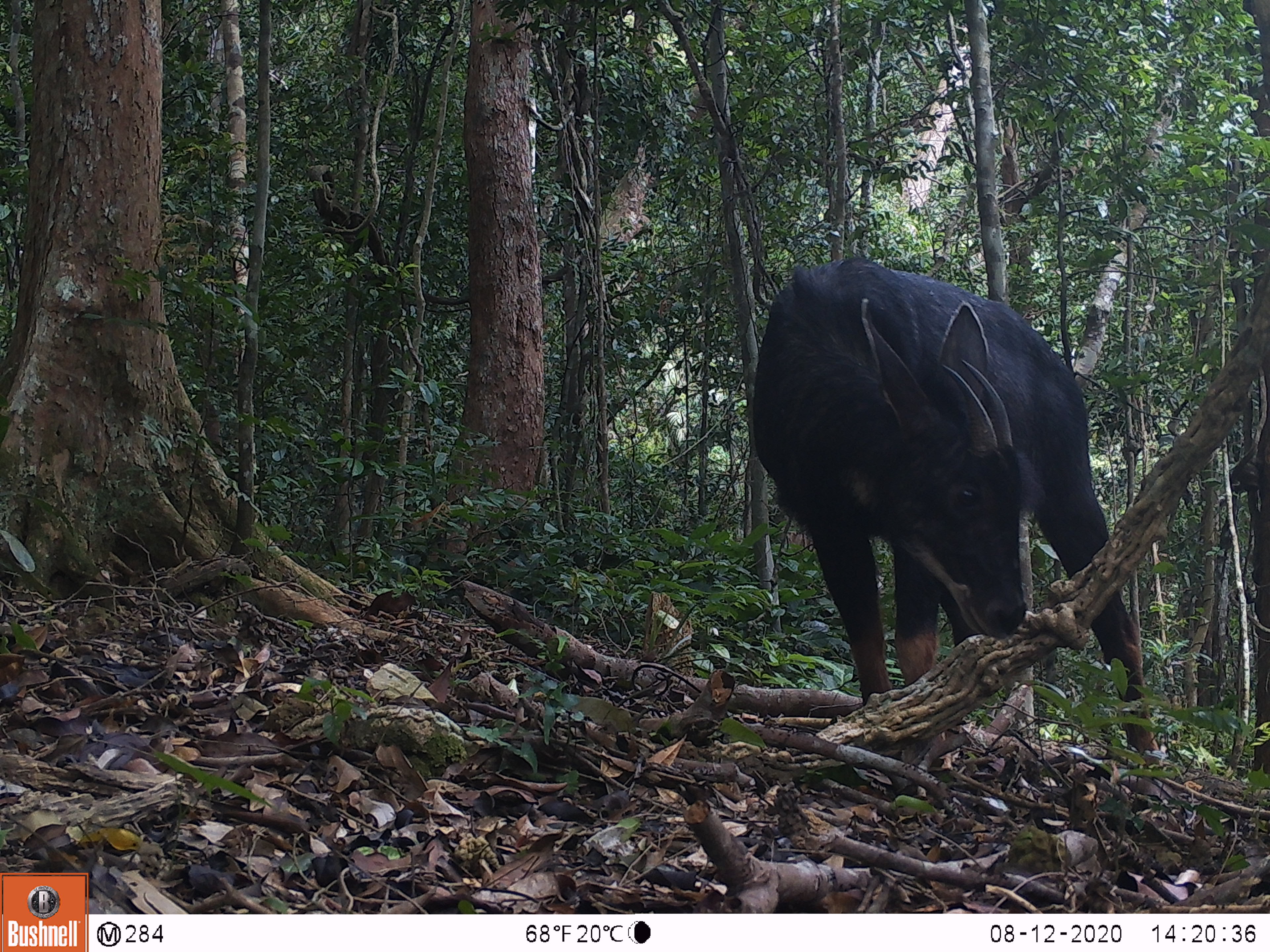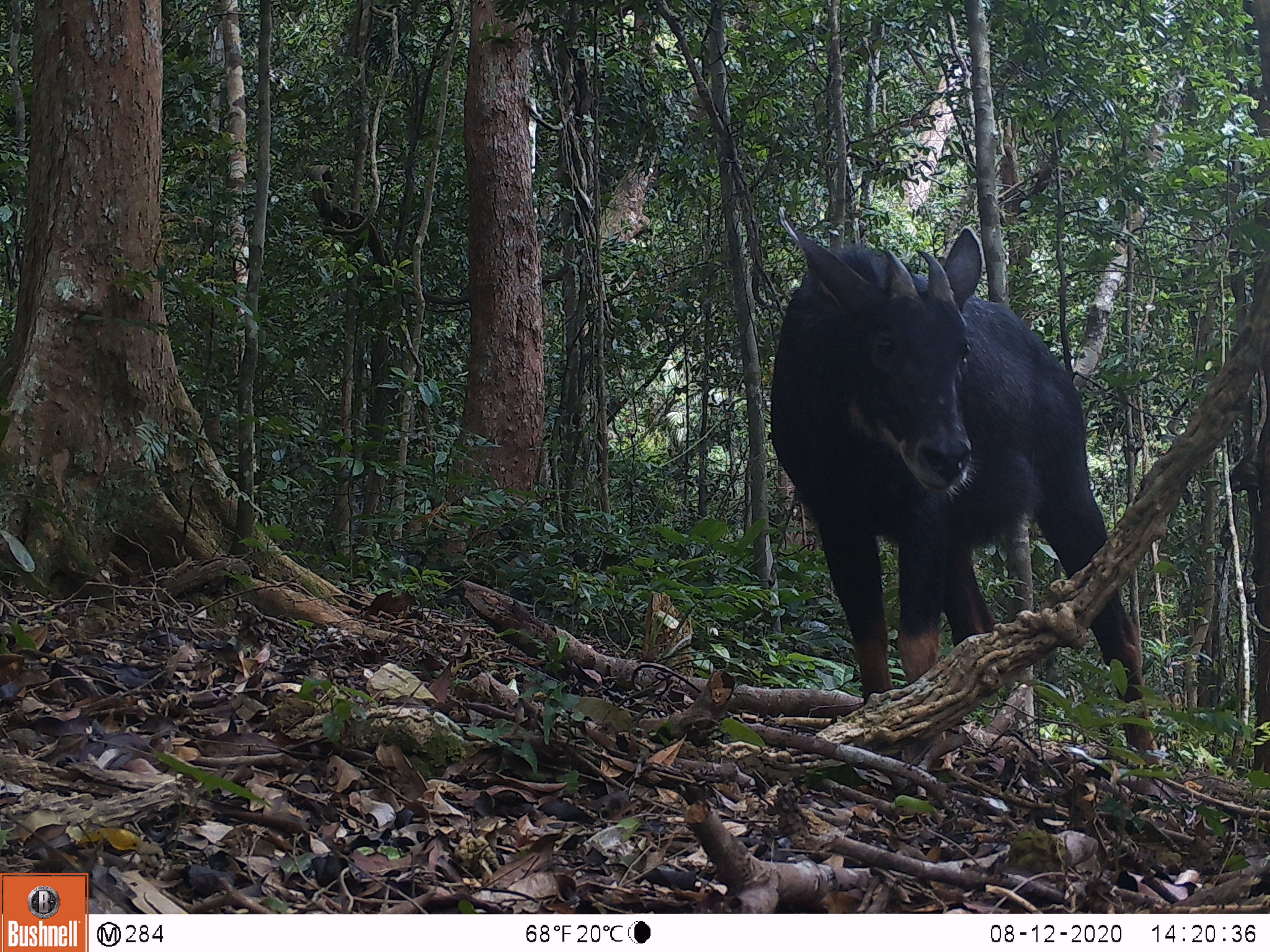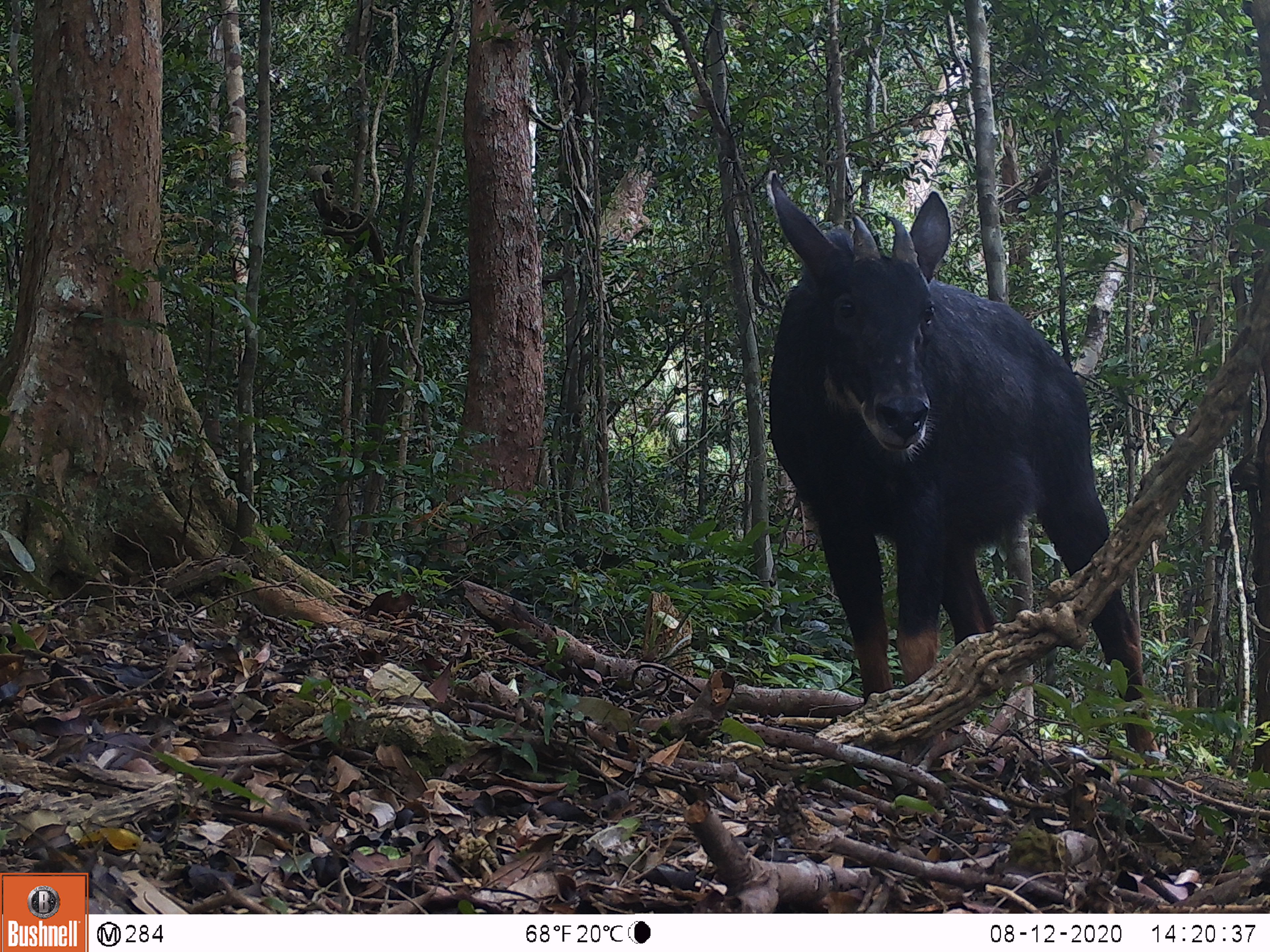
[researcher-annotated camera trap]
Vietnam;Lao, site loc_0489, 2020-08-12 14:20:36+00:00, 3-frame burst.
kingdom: Animalia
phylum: Chordata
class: Mammalia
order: Artiodactyla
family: Bovidae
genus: Capricornis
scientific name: Capricornis sumatraensis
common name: chinese serow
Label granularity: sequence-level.